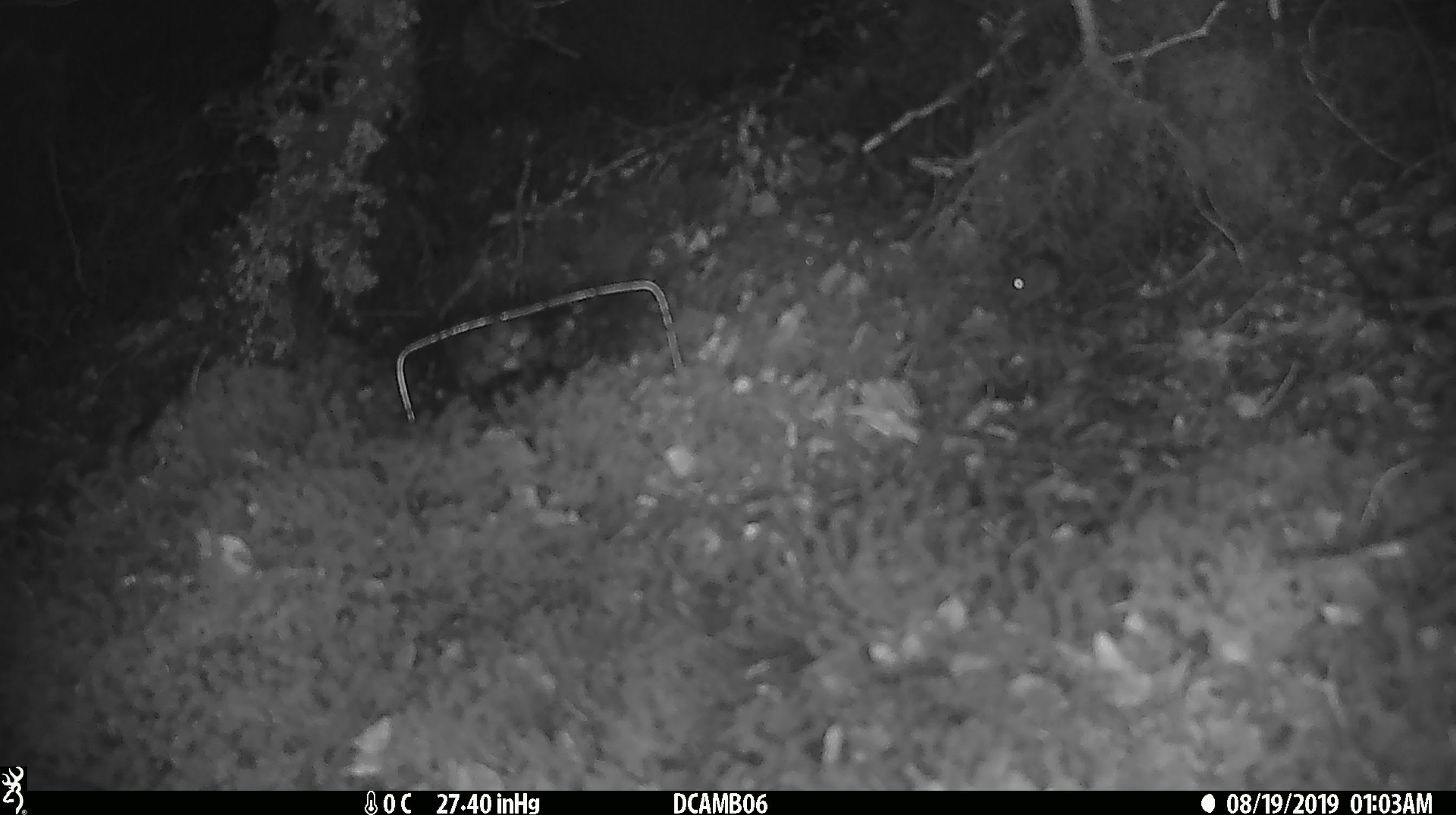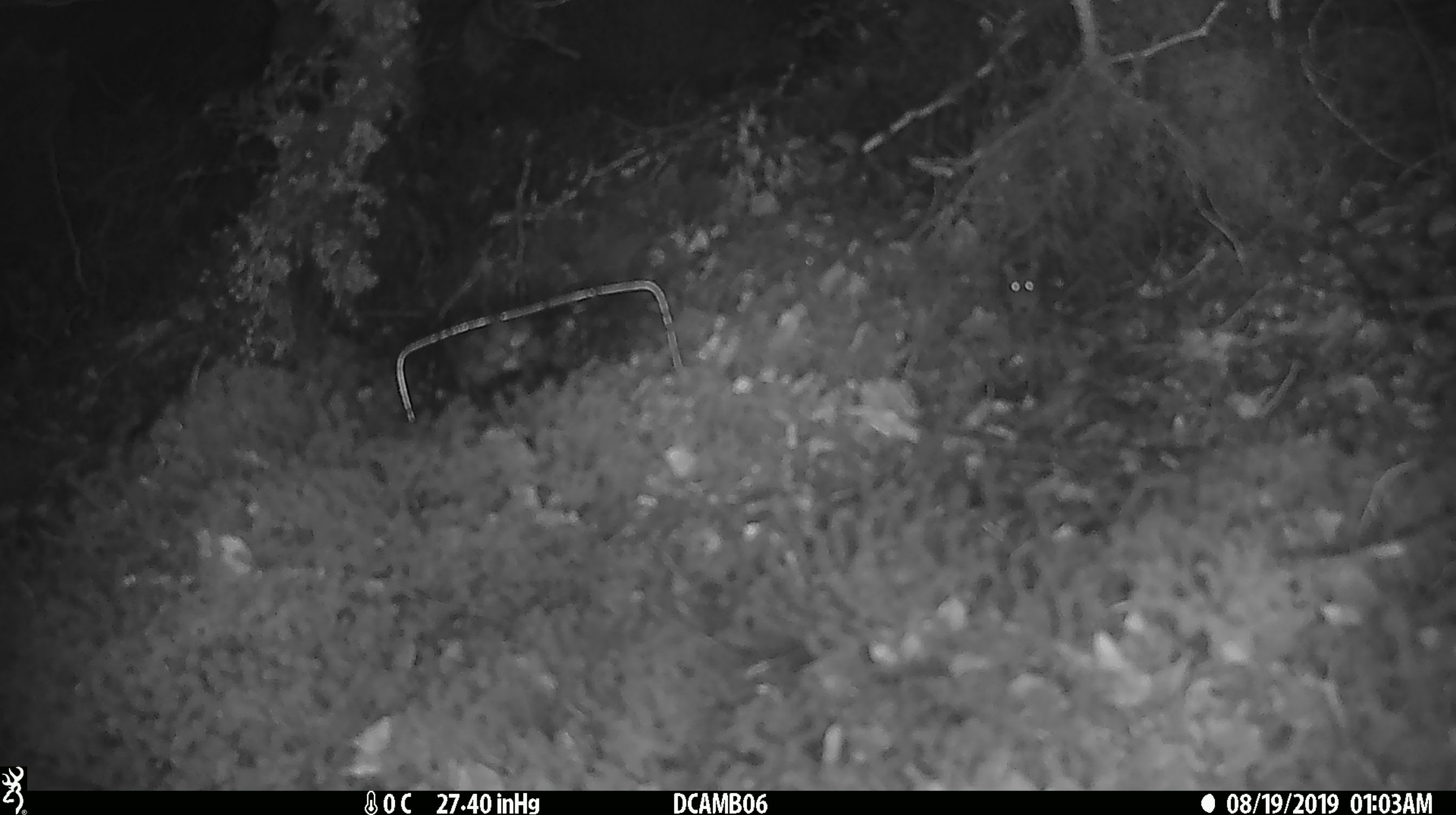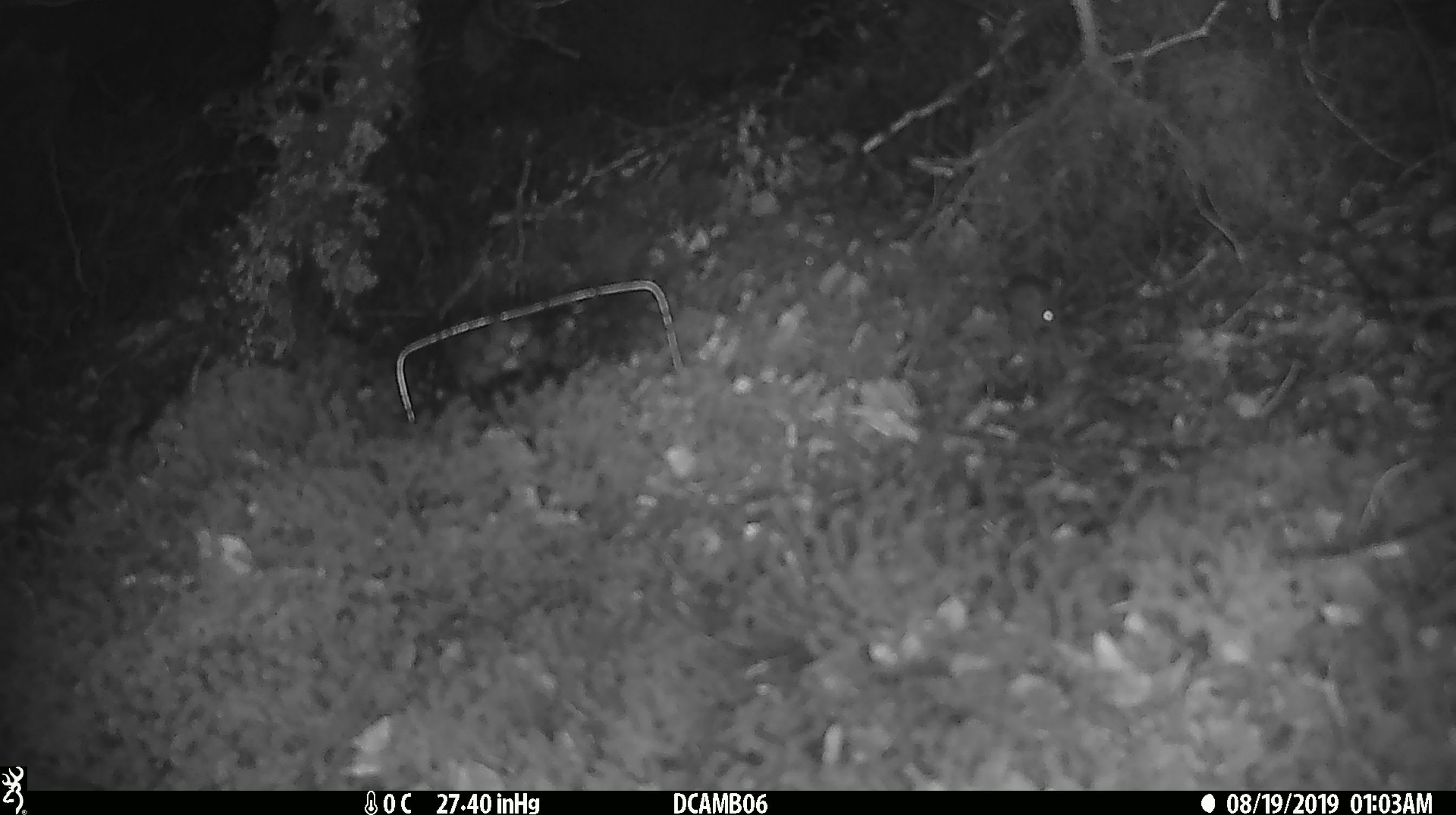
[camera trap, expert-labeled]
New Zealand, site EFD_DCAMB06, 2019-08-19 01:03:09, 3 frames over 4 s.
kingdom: Animalia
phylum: Chordata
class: Mammalia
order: Rodentia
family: Muridae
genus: Mus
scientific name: Mus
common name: mouse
Mouse (Mus).